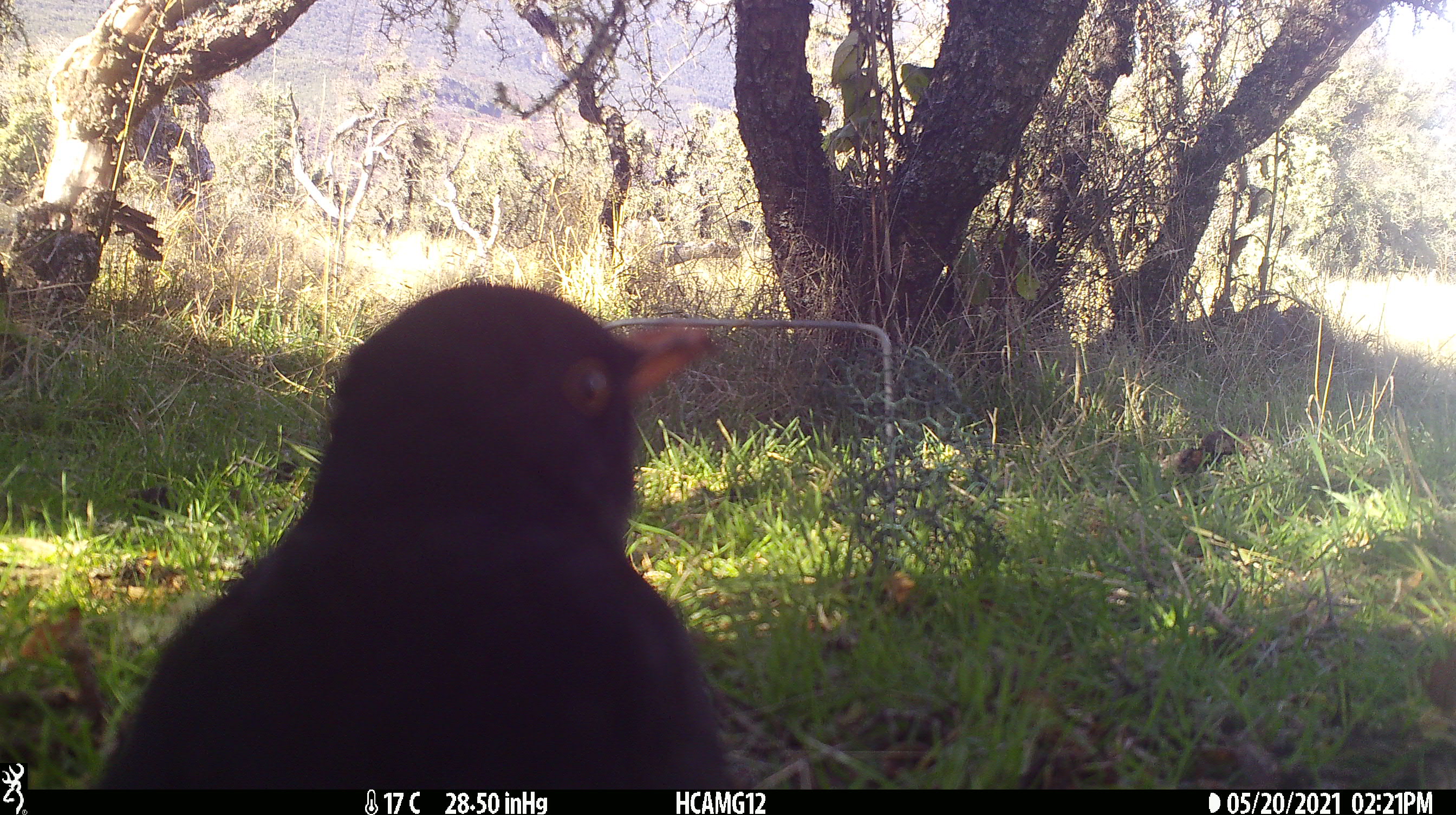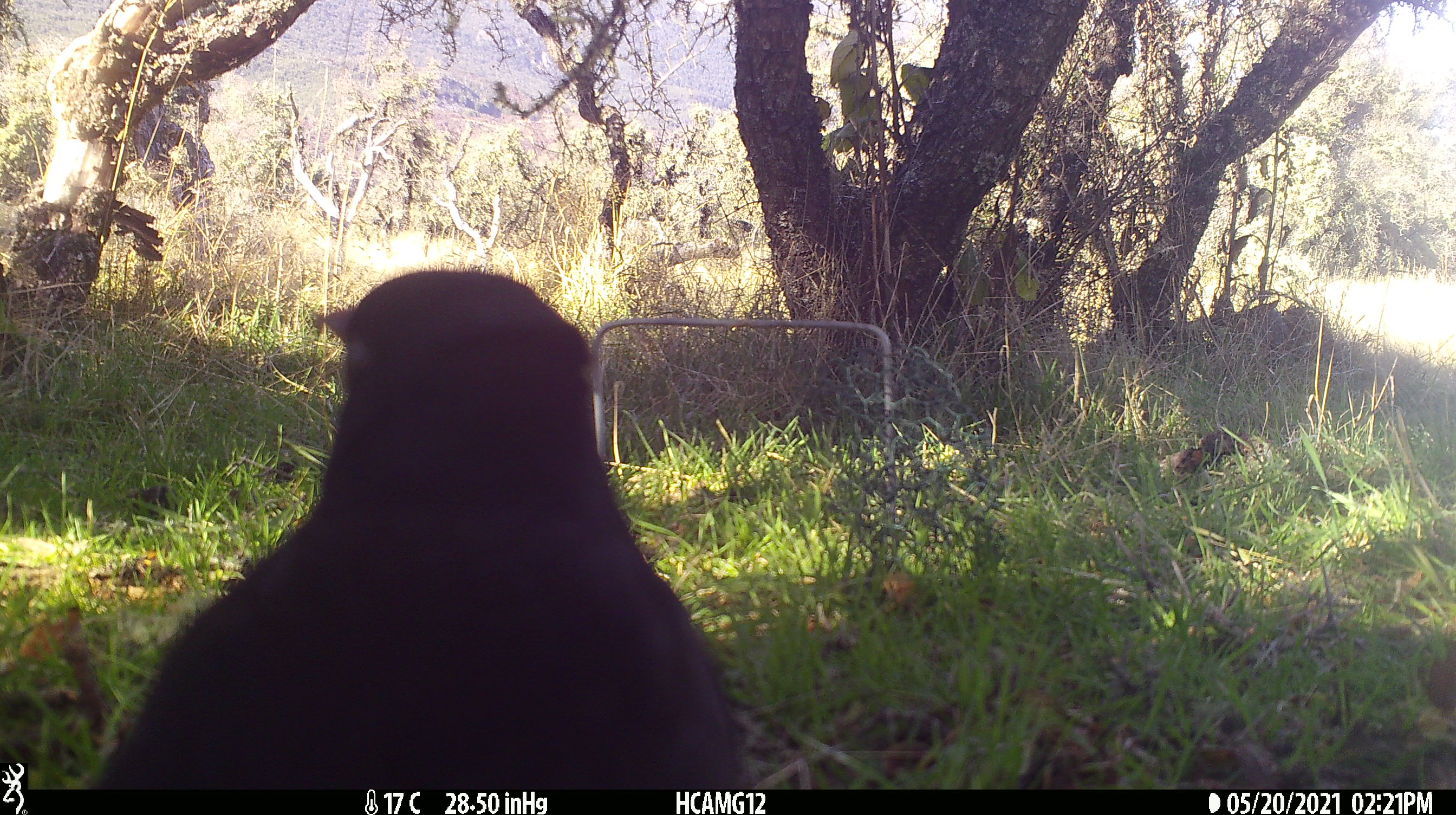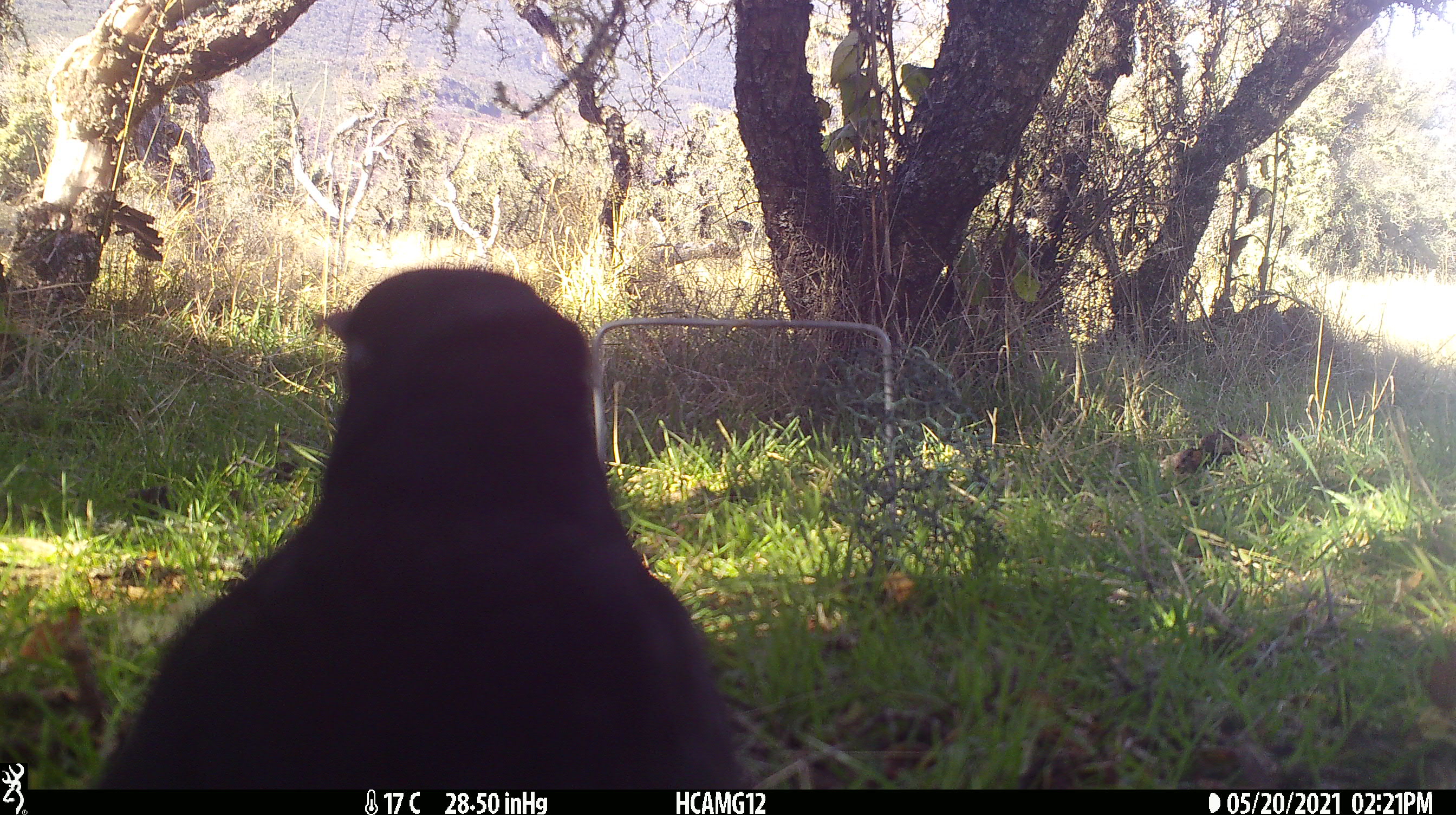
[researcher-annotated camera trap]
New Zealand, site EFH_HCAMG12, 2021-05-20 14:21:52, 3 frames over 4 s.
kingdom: Animalia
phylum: Chordata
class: Aves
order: Passeriformes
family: Turdidae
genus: Turdus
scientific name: Turdus merula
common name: eurasian blackbird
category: blackbird